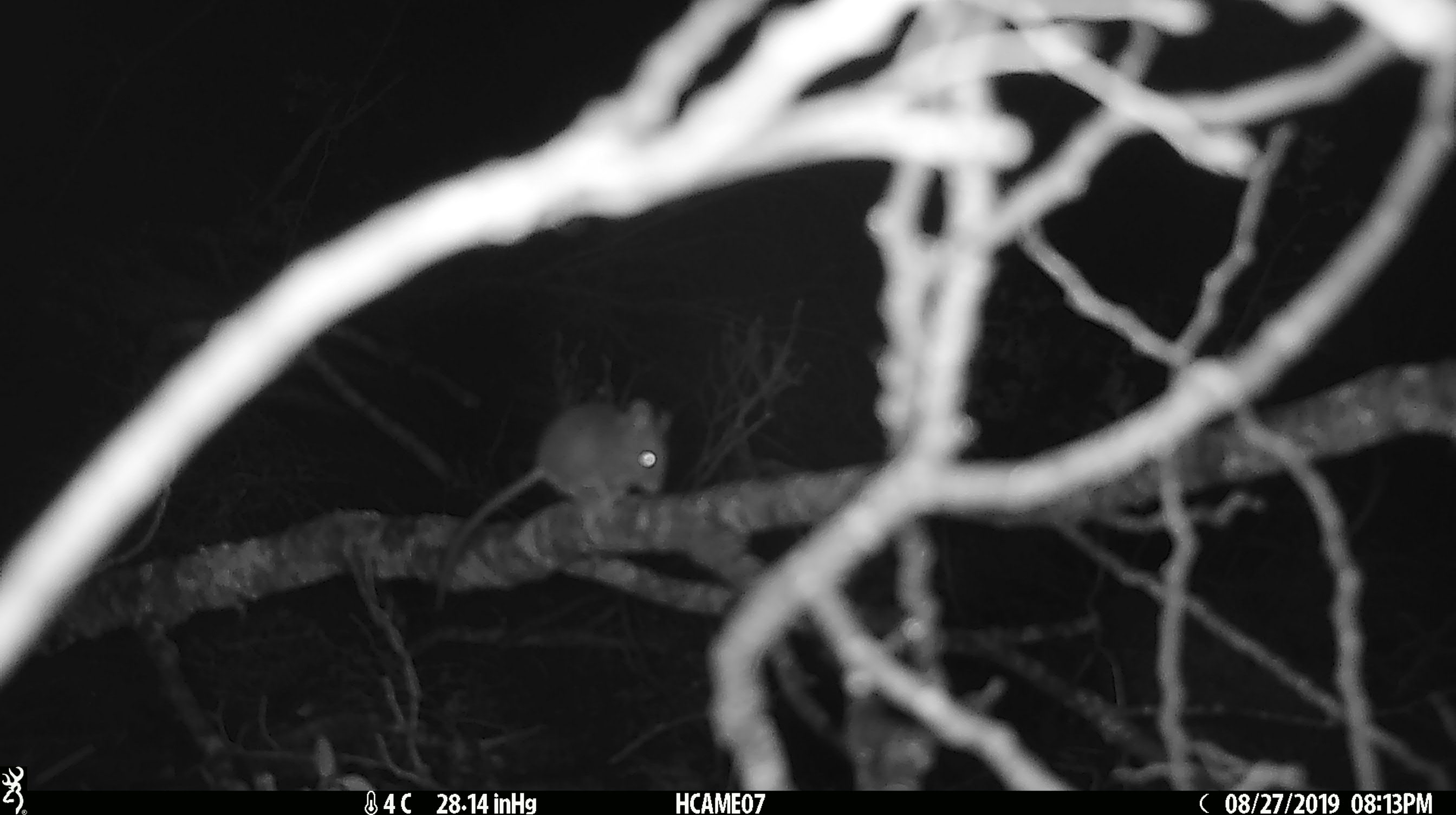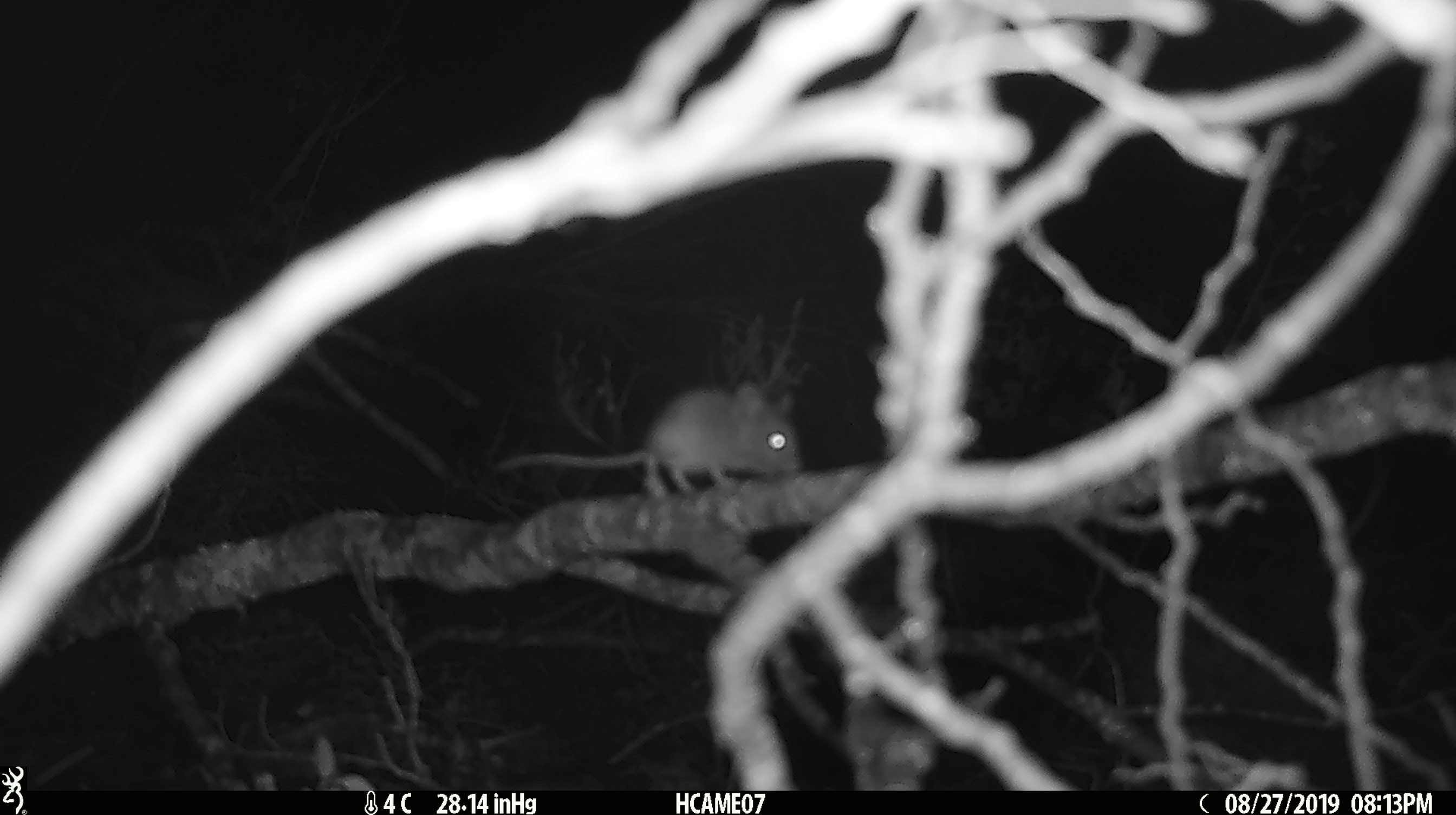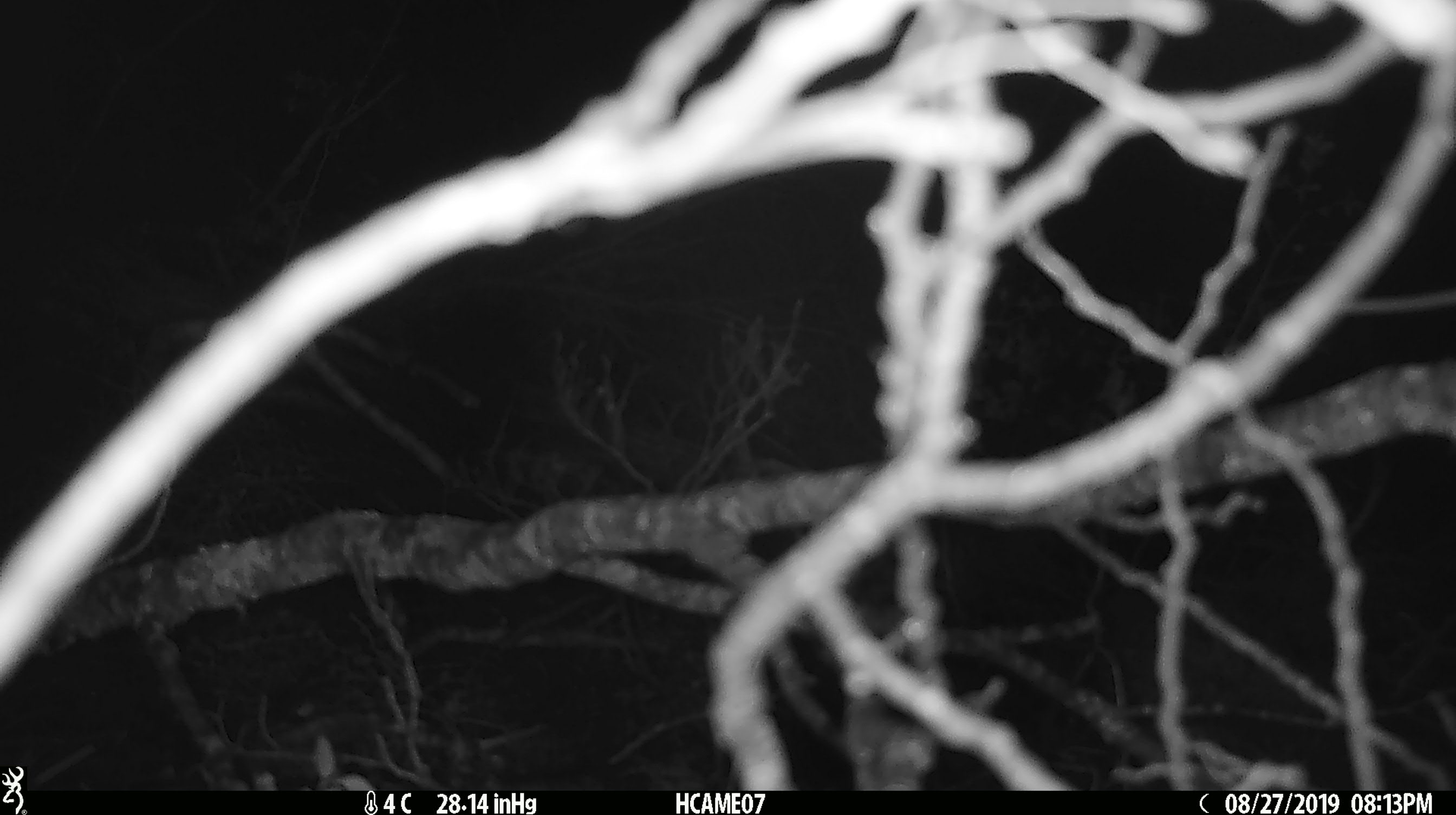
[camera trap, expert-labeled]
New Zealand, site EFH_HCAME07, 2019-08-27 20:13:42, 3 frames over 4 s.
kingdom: Animalia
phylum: Chordata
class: Mammalia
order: Rodentia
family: Muridae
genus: Mus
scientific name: Mus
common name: mouse